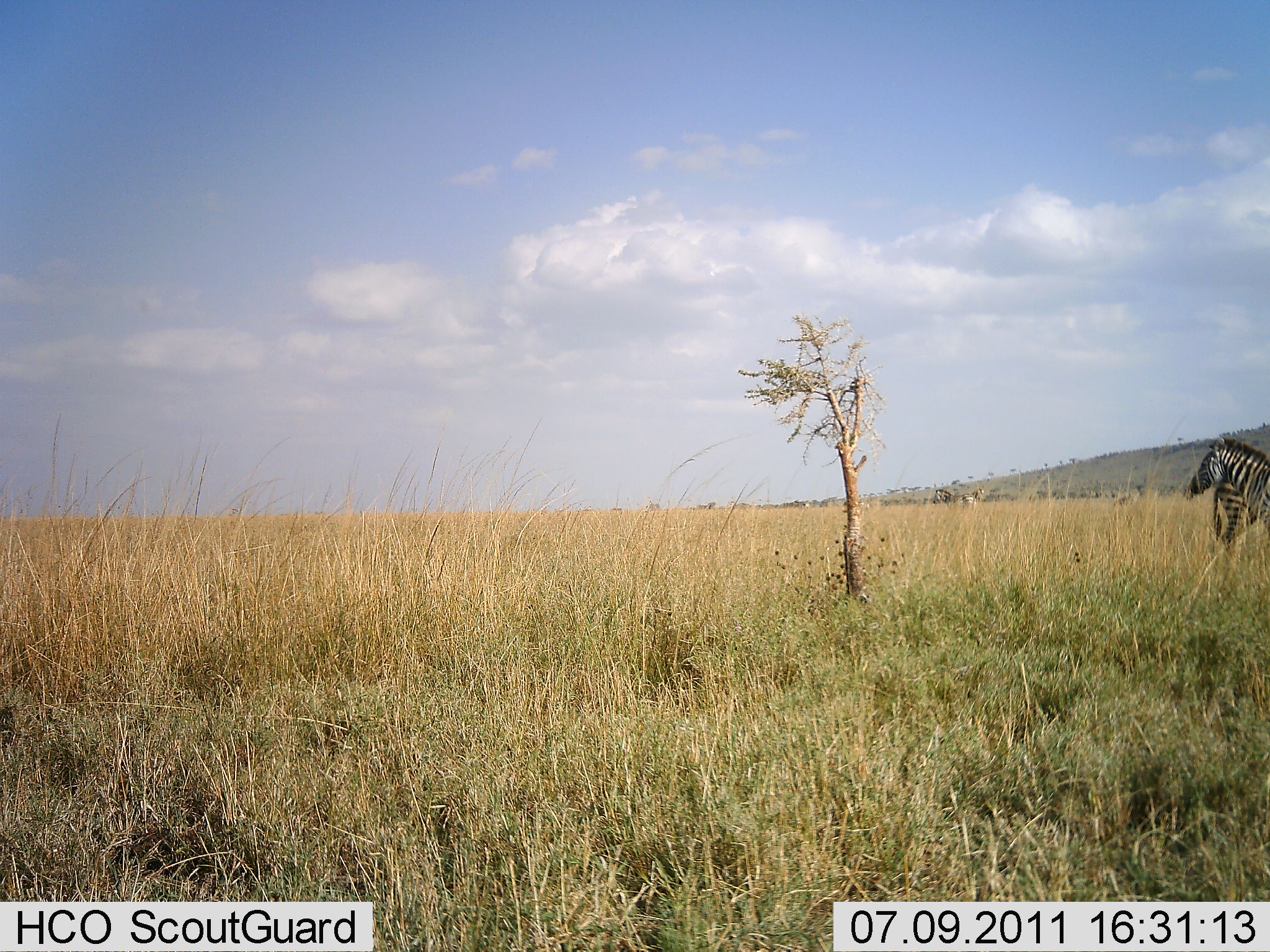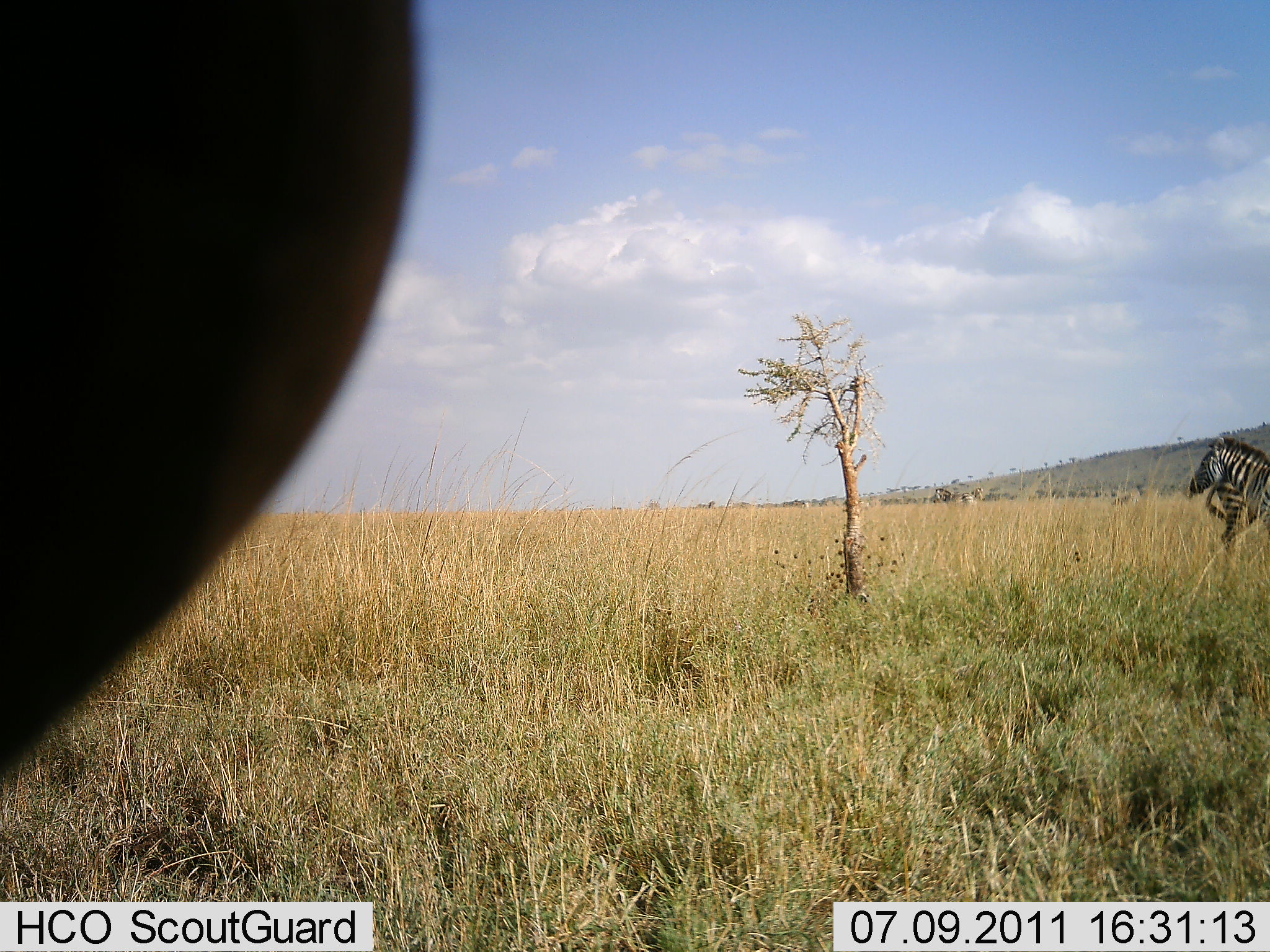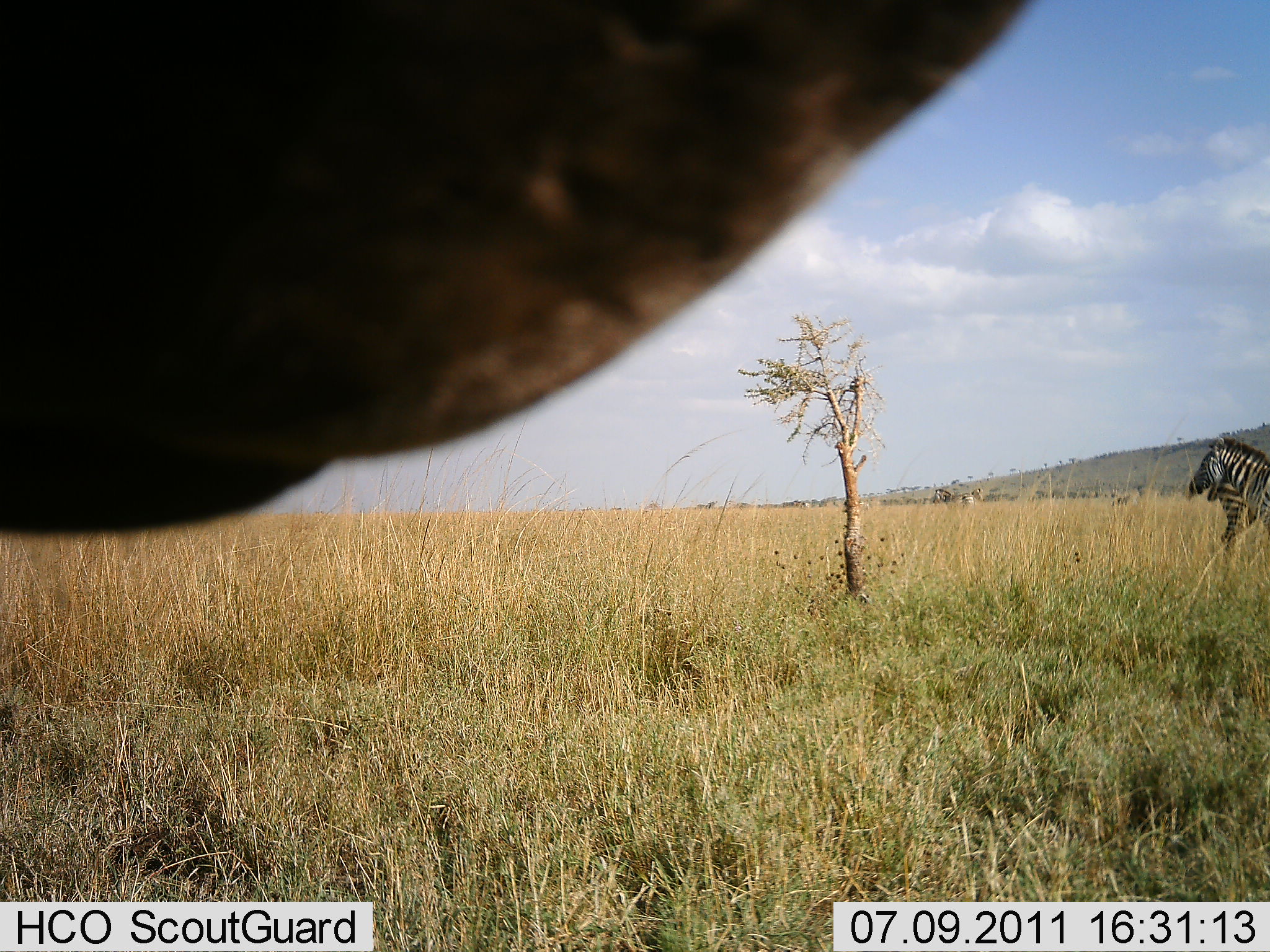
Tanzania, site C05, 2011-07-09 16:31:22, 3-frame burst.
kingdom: Animalia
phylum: Chordata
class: Mammalia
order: Perissodactyla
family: Equidae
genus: Equus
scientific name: Equus quagga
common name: plains zebra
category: zebra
Zebra (plains zebra) (Equus quagga), count 2. Behavior (volunteer vote fractions): standing 80%, resting 0%, moving 20%, interacting 0%. Young present (vote fraction): 0%. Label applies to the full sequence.